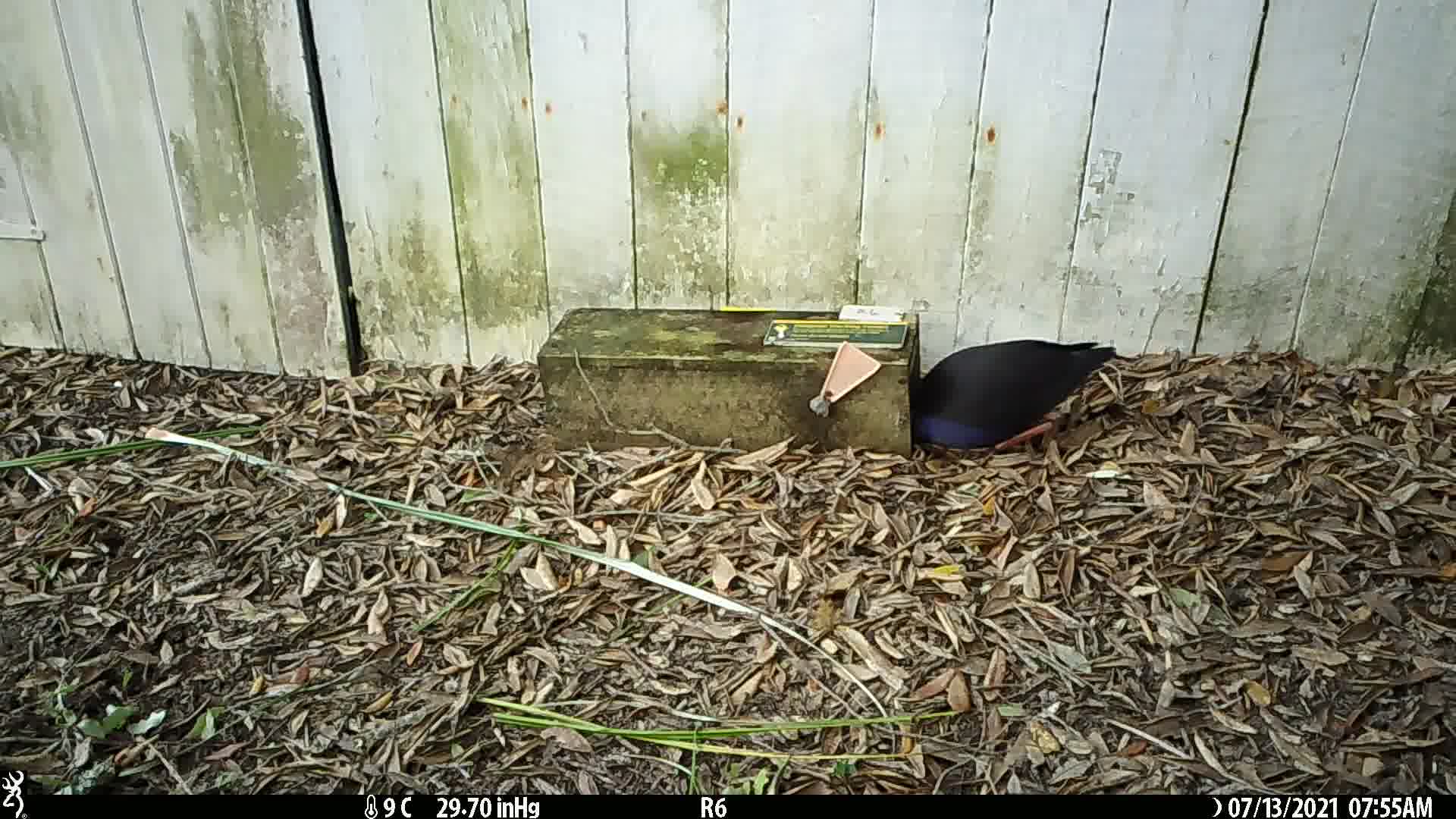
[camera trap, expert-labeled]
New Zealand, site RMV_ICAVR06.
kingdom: Animalia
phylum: Chordata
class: Aves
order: Gruiformes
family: Rallidae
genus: Porphyrio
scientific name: Porphyrio melanotus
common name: australasian swamphen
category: pukeko